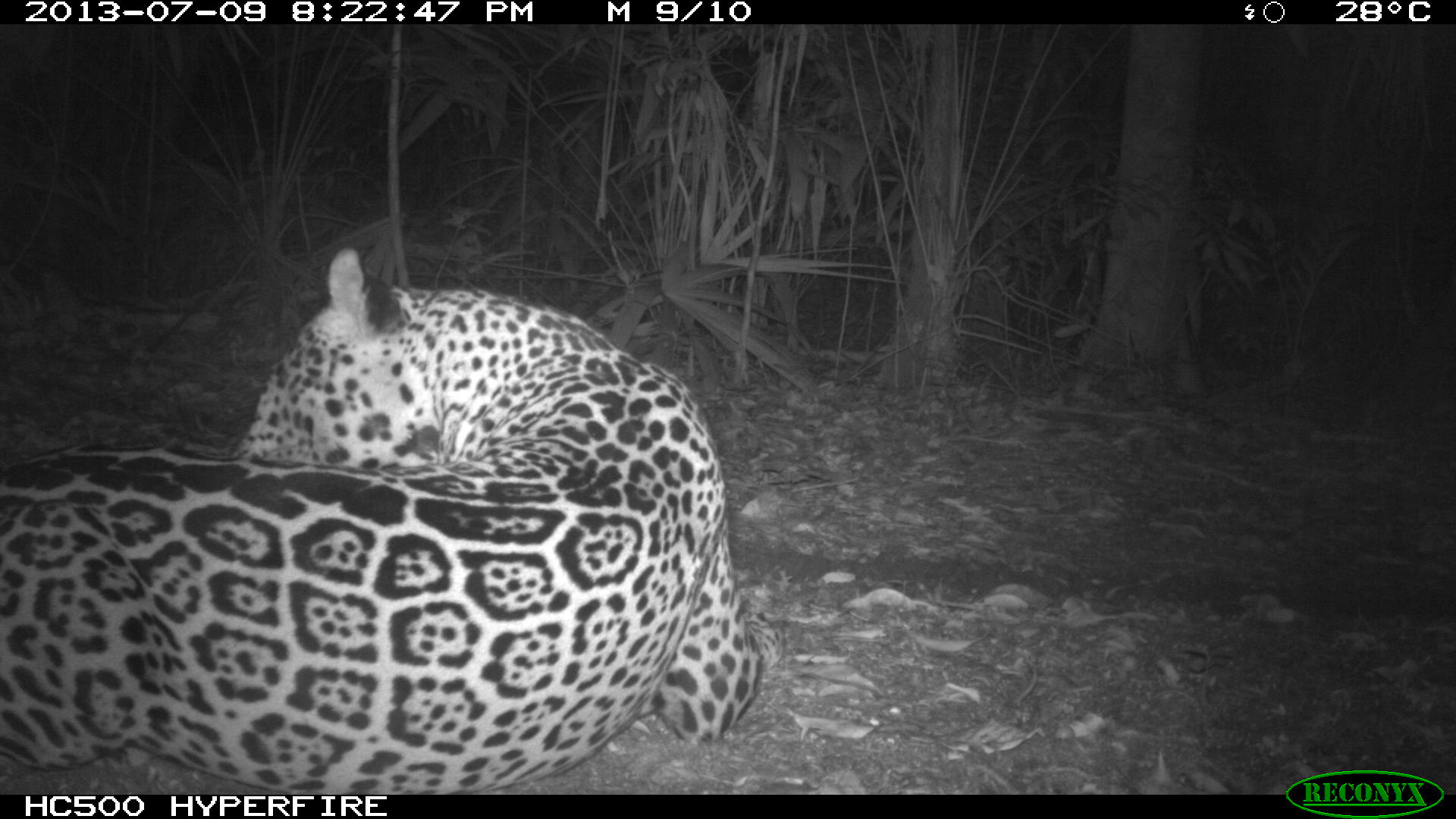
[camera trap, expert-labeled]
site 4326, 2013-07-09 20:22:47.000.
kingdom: Animalia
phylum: Chordata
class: Mammalia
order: Carnivora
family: Felidae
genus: Panthera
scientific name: Panthera onca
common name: jaguar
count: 1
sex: male